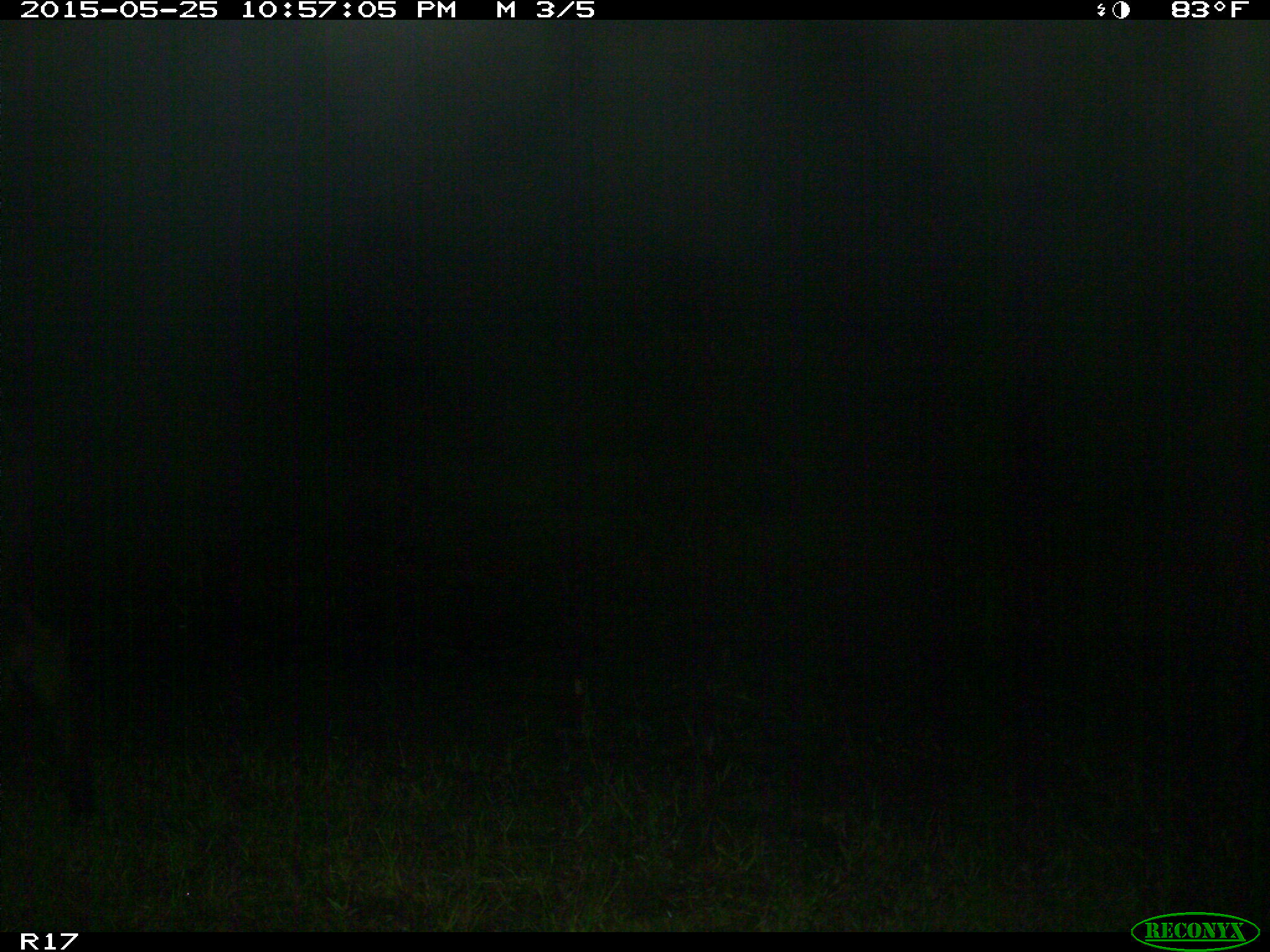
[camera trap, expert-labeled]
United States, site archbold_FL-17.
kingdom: Animalia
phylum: Chordata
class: Mammalia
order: Artiodactyla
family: Bovidae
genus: Bos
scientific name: Bos taurus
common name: domestic cow